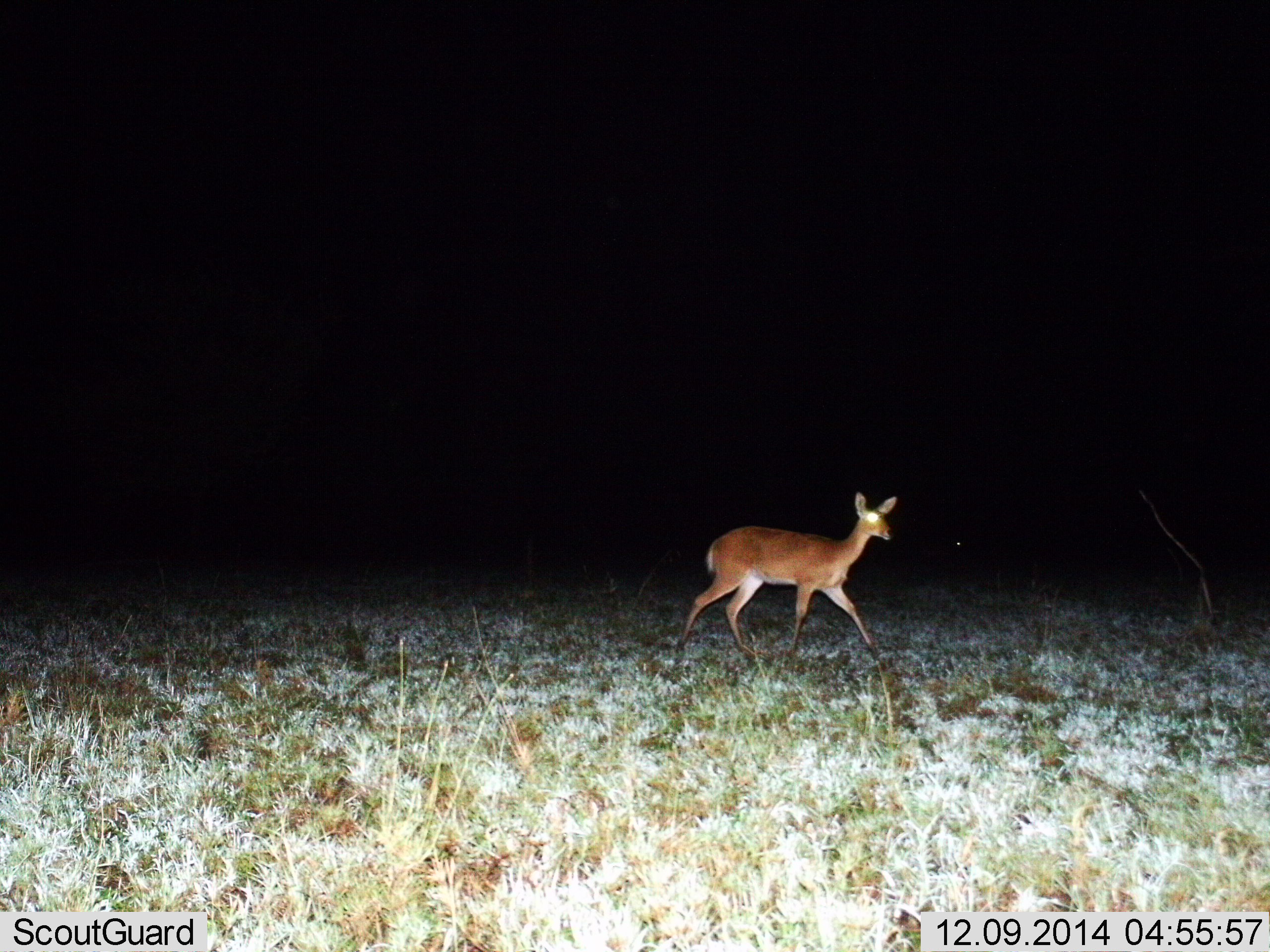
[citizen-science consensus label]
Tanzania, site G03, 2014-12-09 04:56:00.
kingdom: Animalia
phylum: Chordata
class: Mammalia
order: Artiodactyla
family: Bovidae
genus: Redunca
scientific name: Redunca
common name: reedbuck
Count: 1.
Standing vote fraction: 40%.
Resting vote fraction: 0%.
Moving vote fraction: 80%.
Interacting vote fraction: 0%.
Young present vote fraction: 0%.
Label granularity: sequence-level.